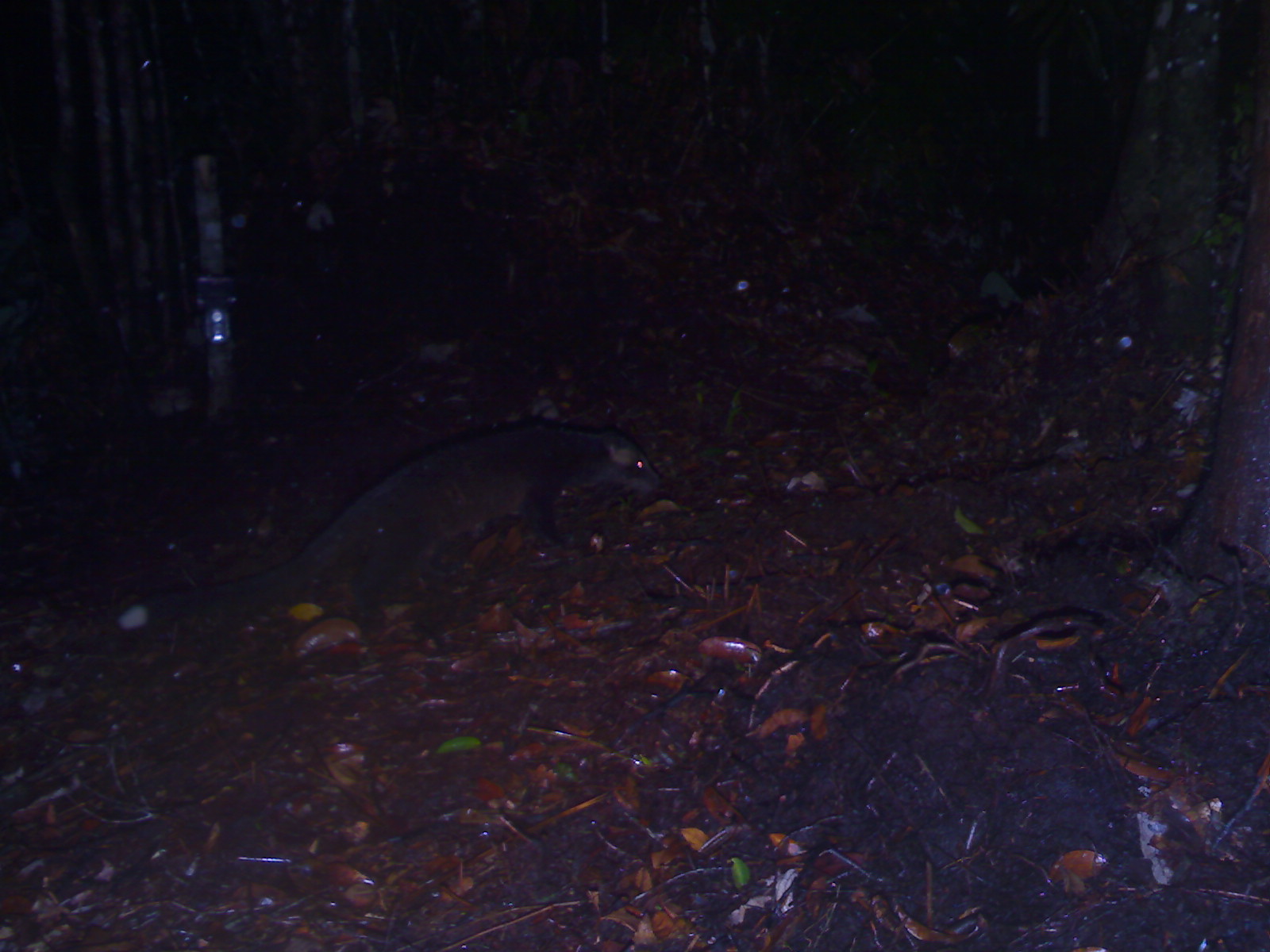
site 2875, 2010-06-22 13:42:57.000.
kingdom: Animalia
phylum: Chordata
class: Mammalia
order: Carnivora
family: Viverridae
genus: Paguma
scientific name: Paguma larvata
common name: masked palm civet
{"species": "Paguma larvata (masked palm civet)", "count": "1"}